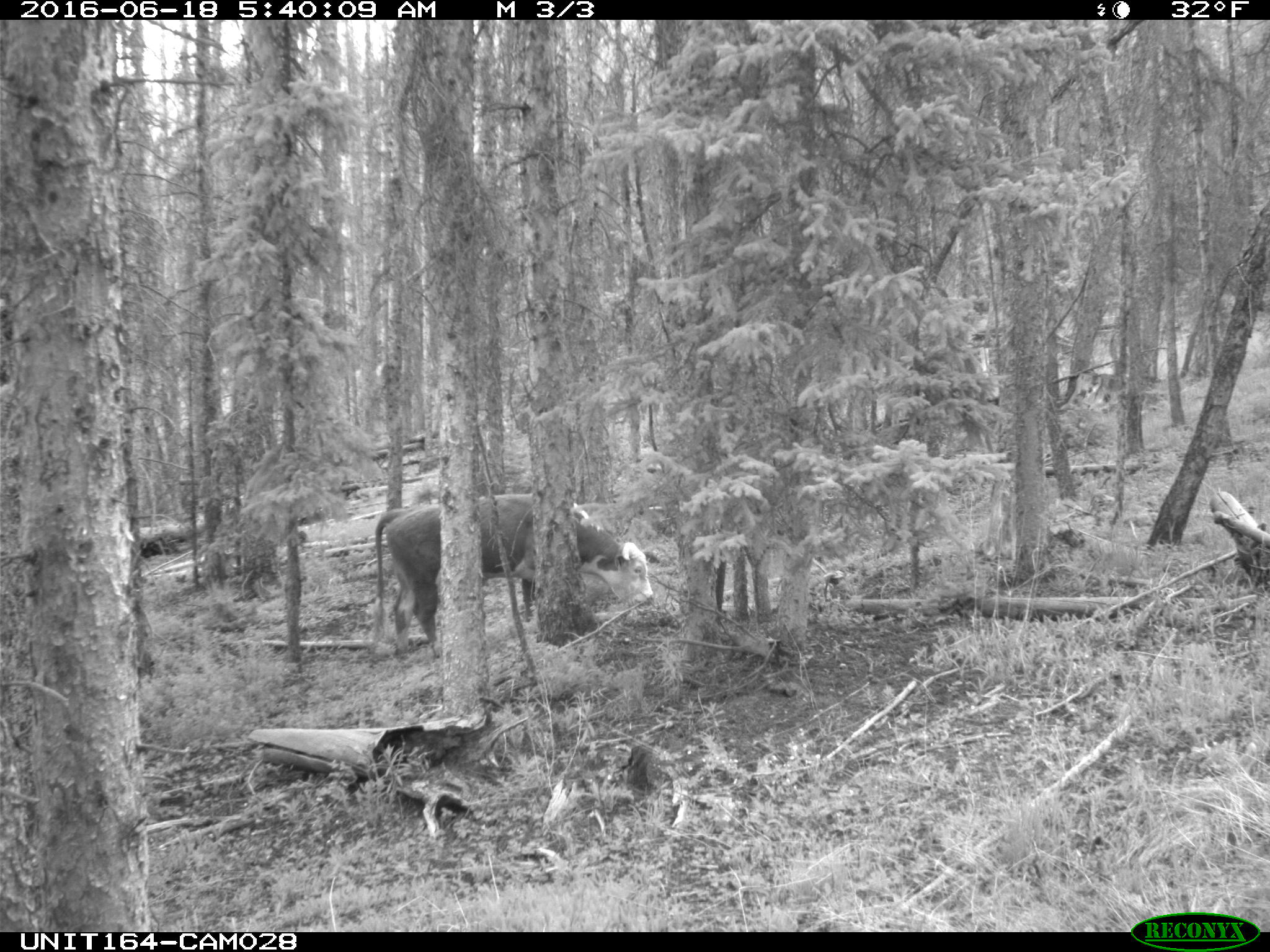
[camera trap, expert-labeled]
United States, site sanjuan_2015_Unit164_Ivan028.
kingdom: Animalia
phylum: Chordata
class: Mammalia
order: Artiodactyla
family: Bovidae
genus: Bos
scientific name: Bos taurus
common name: domestic cow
Bos taurus (domestic cow).